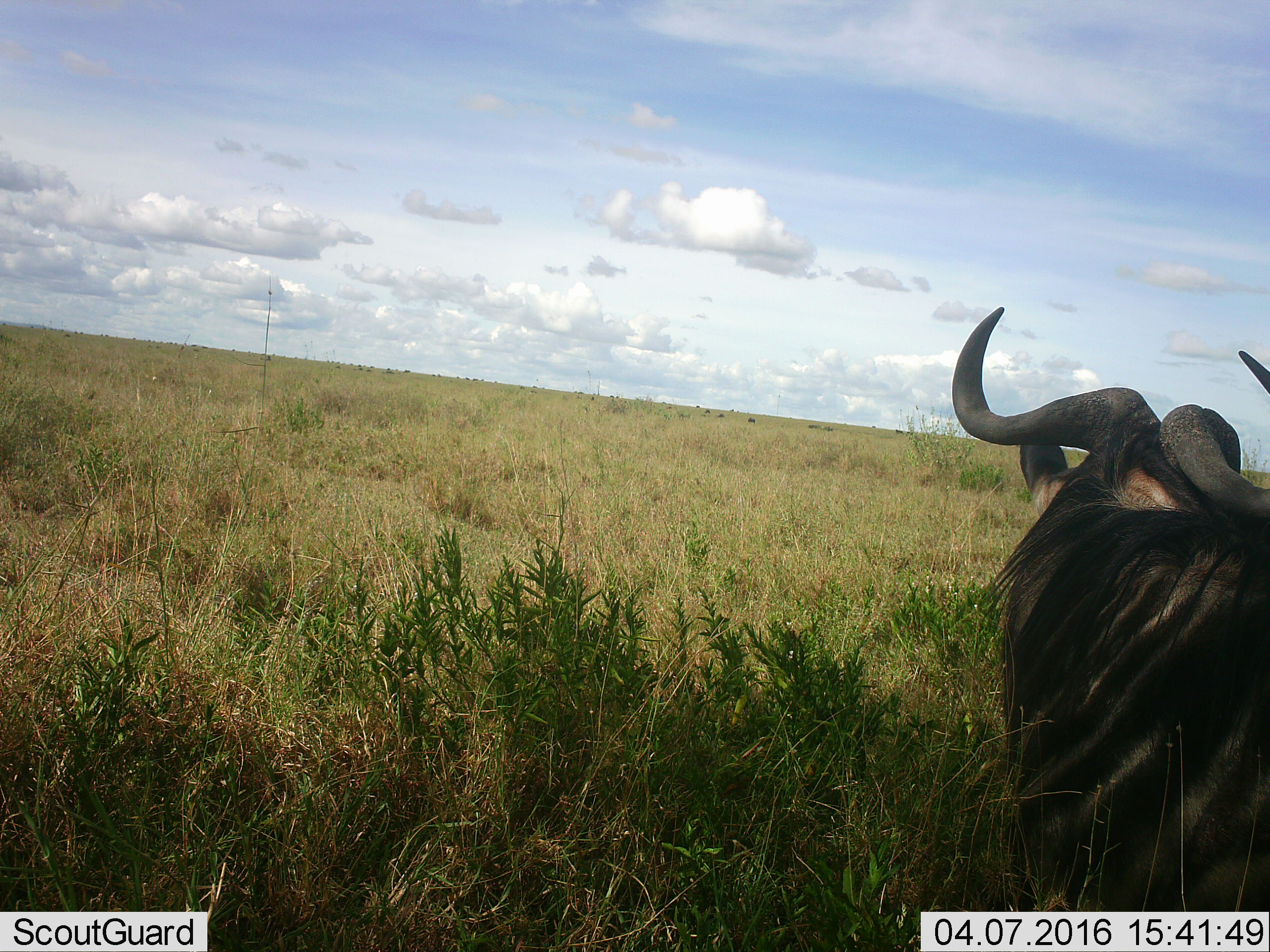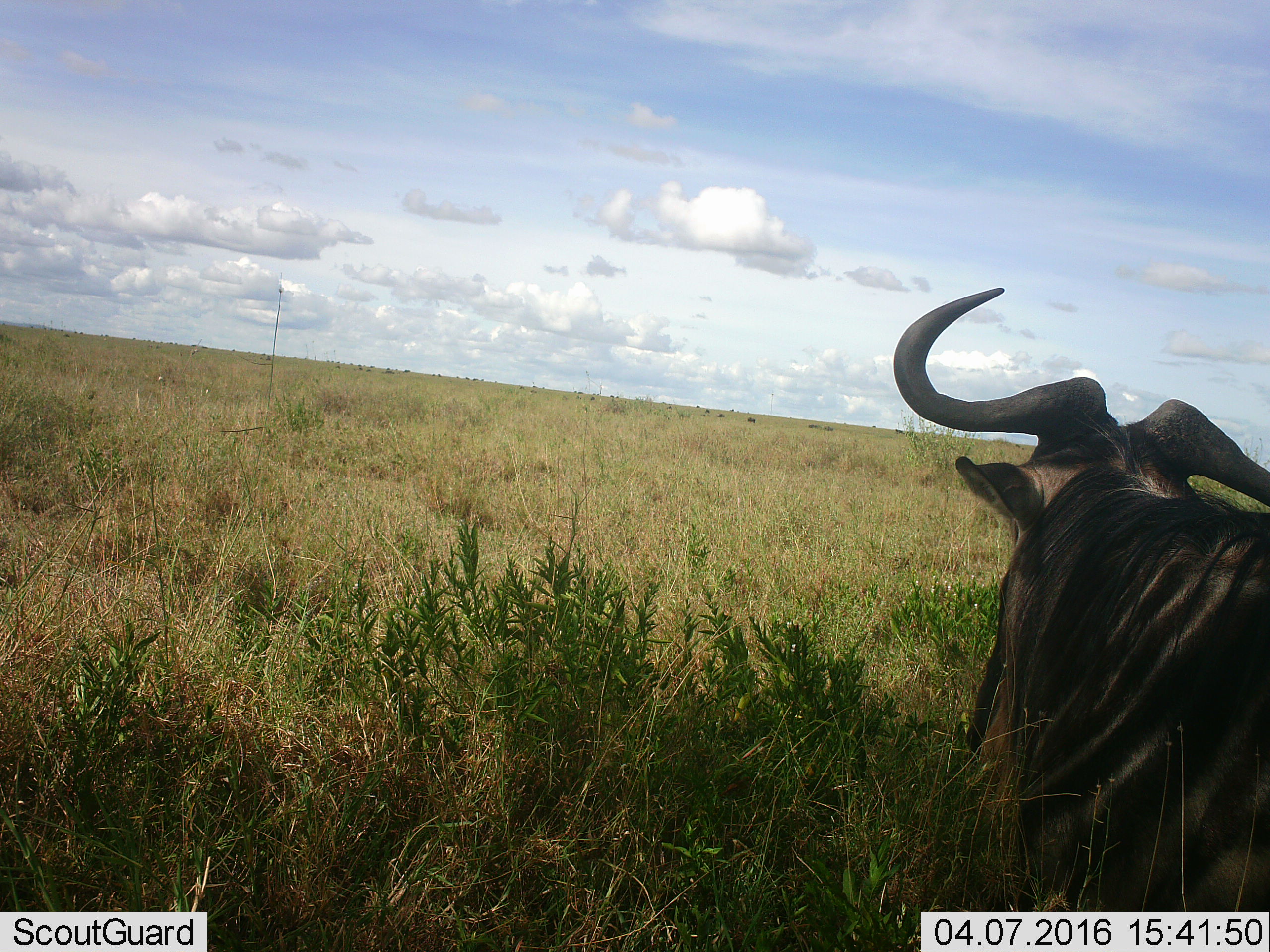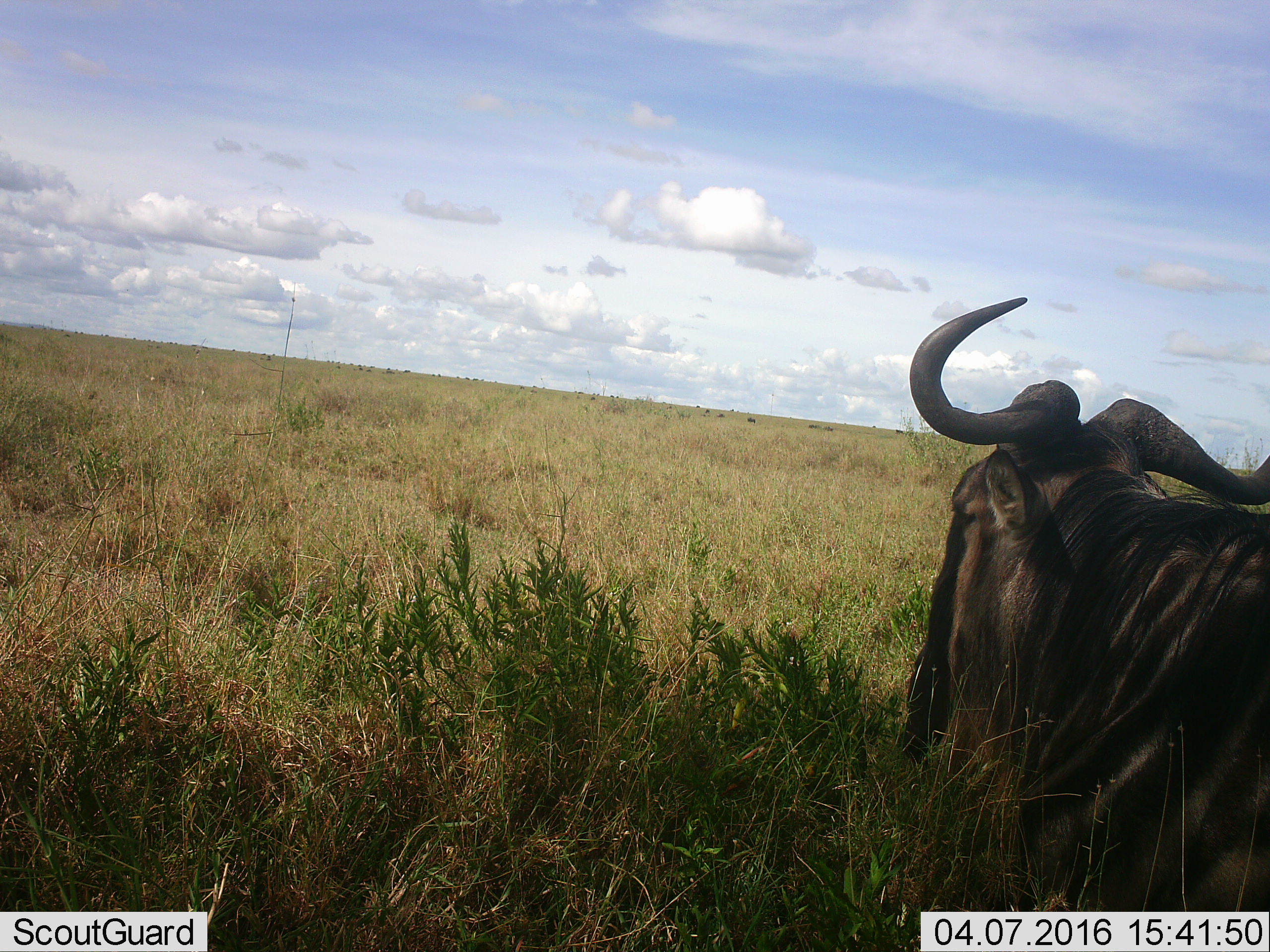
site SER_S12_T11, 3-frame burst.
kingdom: Animalia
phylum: Chordata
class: Mammalia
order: Artiodactyla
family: Bovidae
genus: Connochaetes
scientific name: Connochaetes taurinus taurinus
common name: blue wildebeest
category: wildebeestblue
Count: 11-50.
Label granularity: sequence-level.